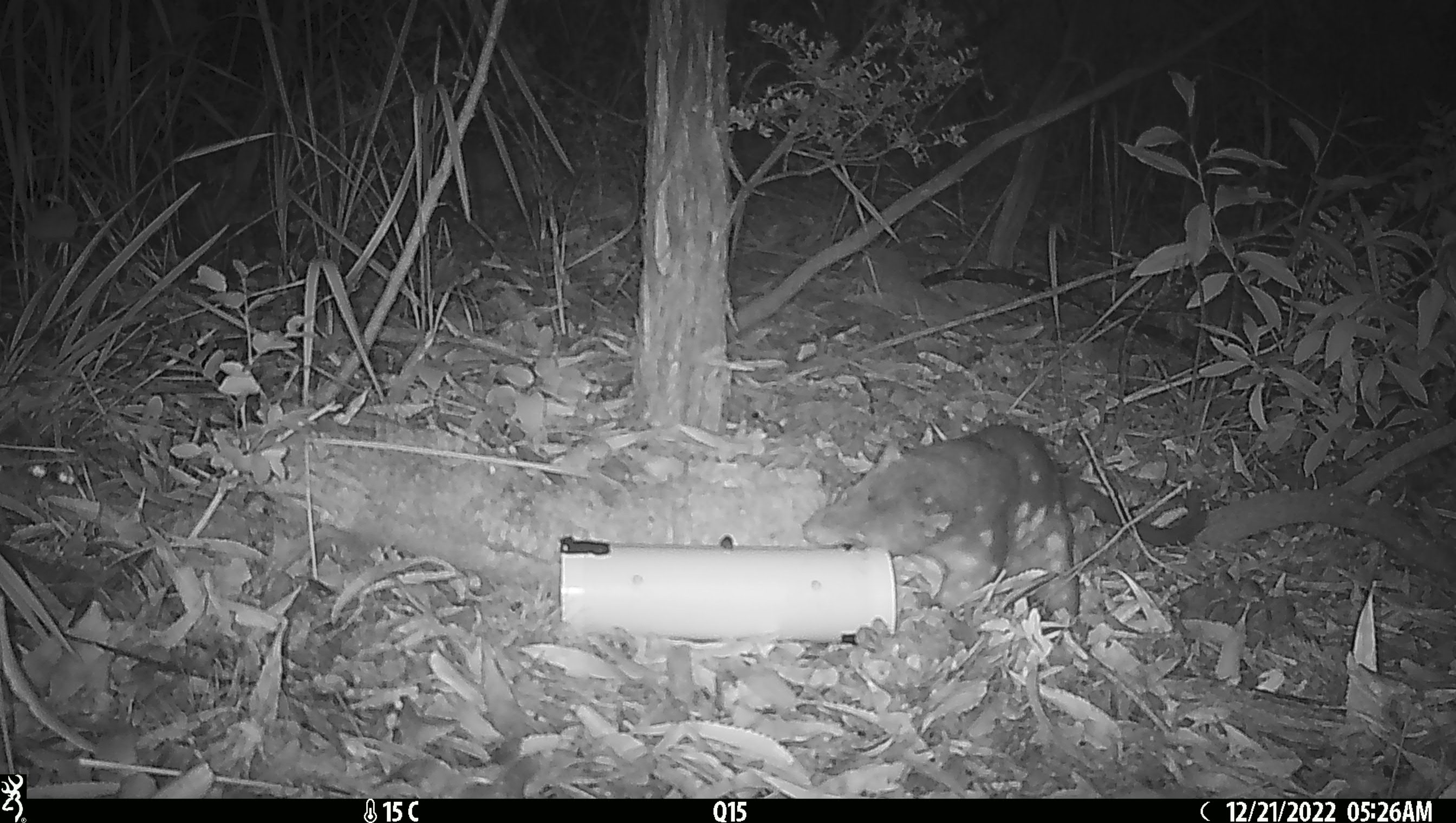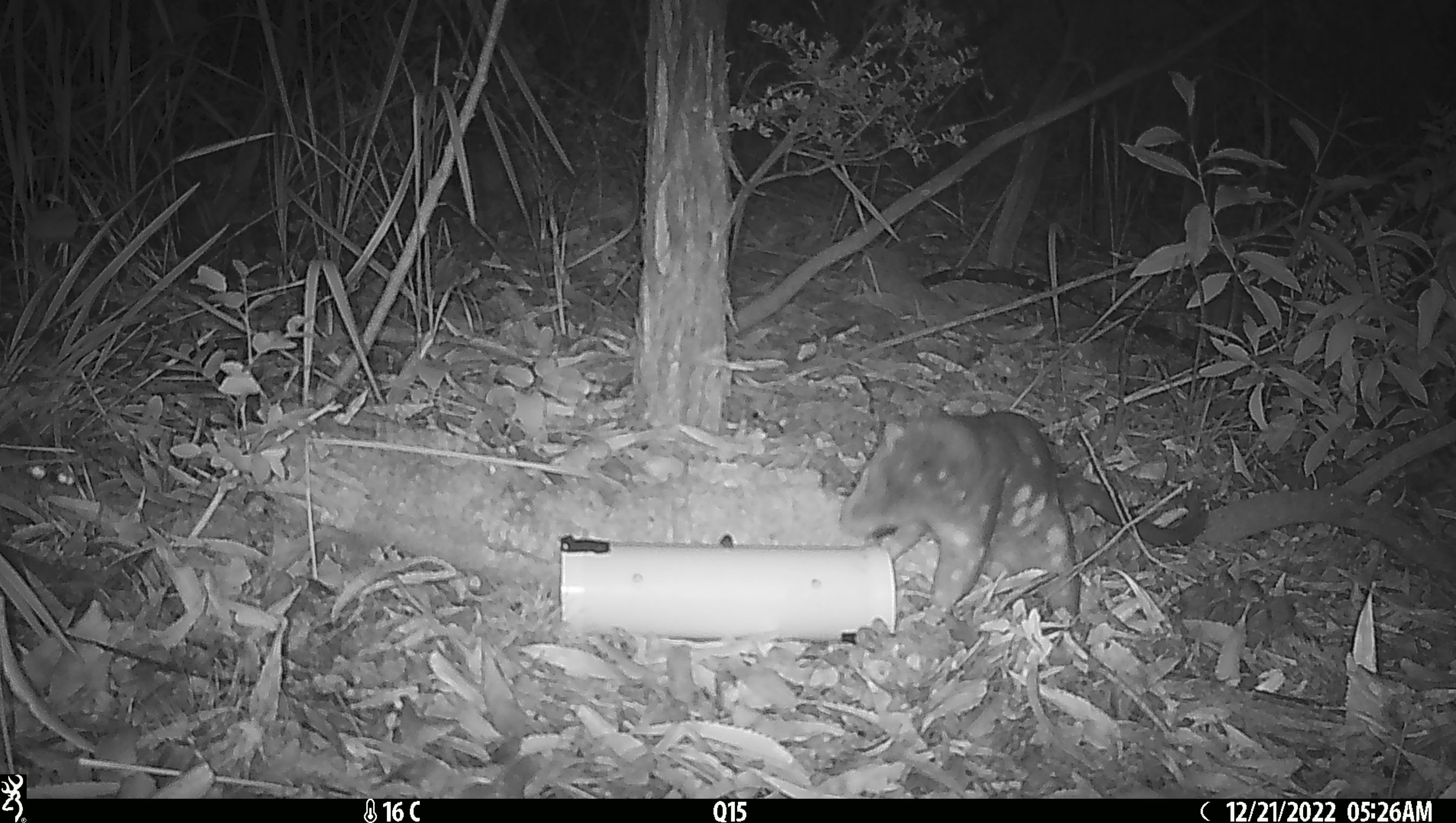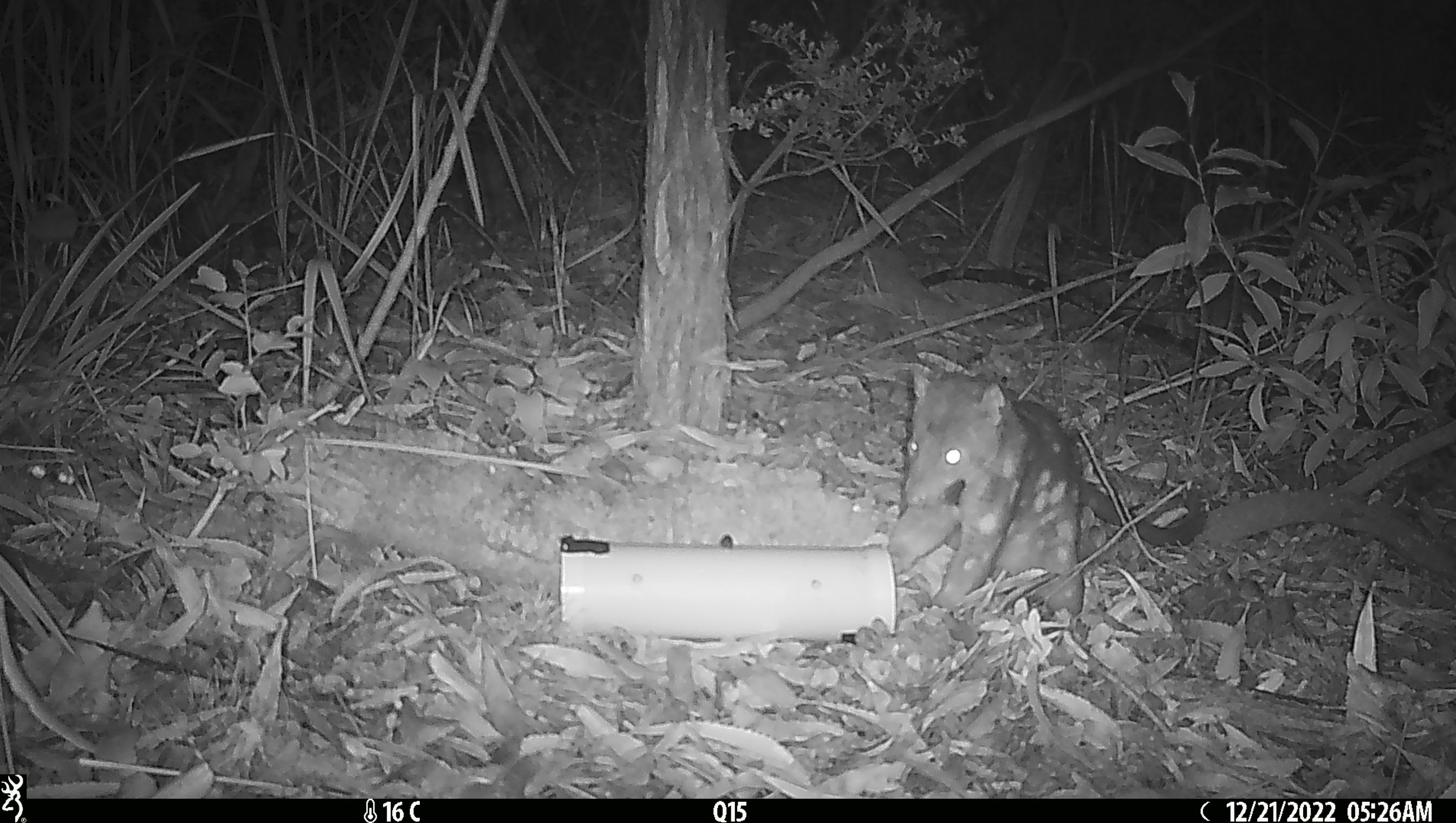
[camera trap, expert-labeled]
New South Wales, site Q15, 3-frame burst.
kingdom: Animalia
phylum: Chordata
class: Mammalia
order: Dasyuromorphia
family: Dasyuridae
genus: Dasyurus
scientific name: Dasyurus maculatus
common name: spotted-tailed quoll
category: quoll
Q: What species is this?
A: Quoll (spotted-tailed quoll) (Dasyurus maculatus).